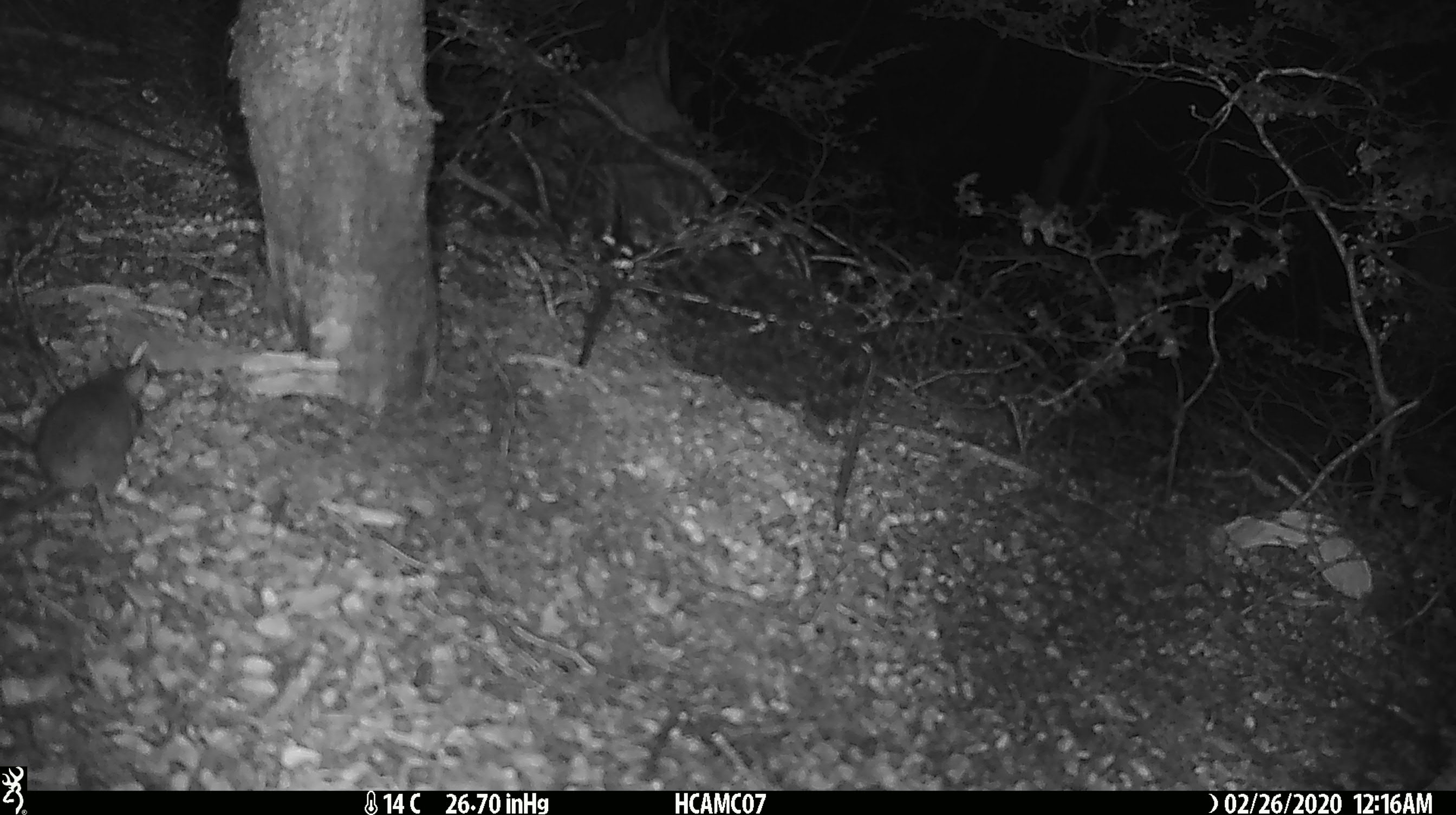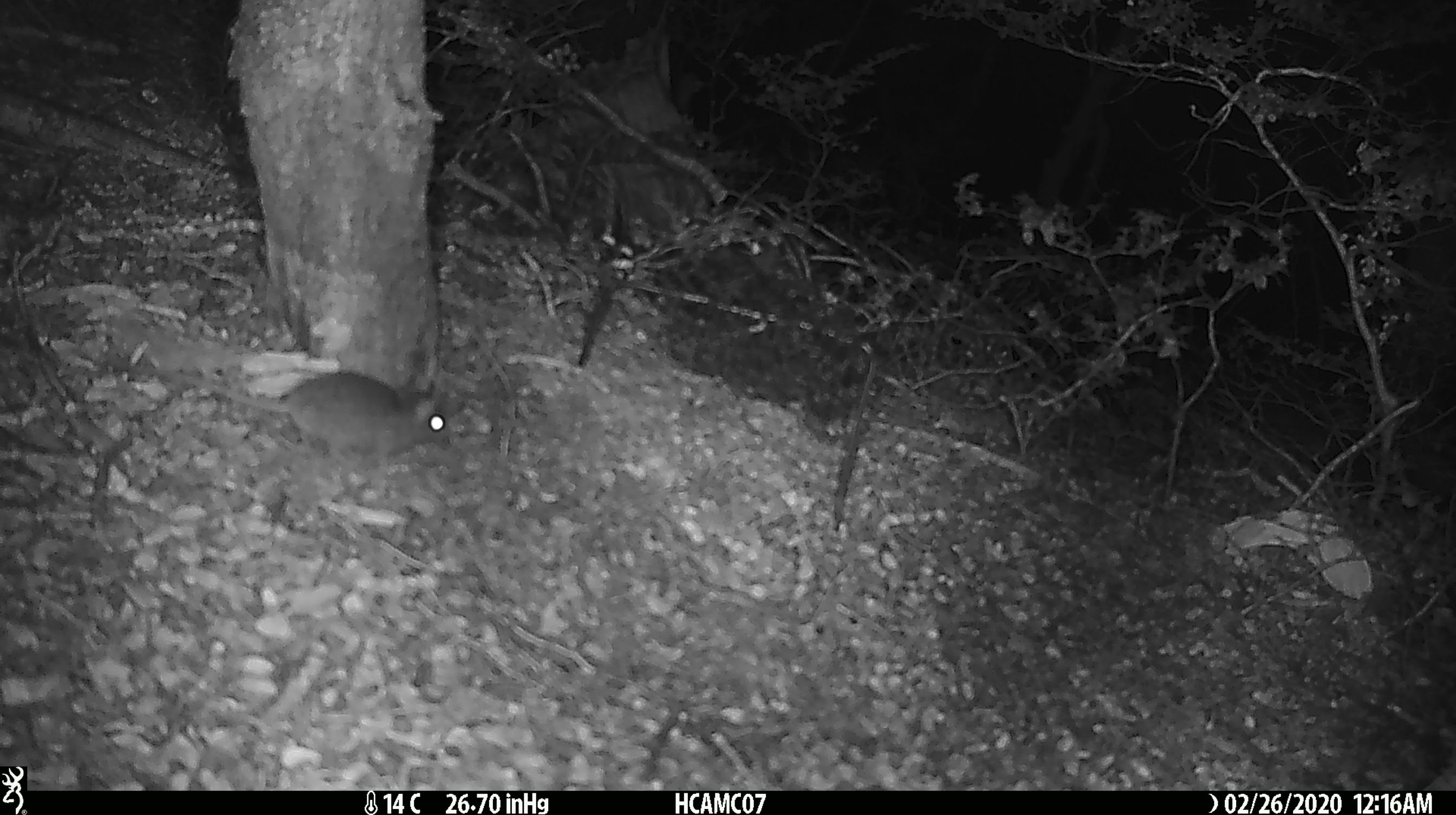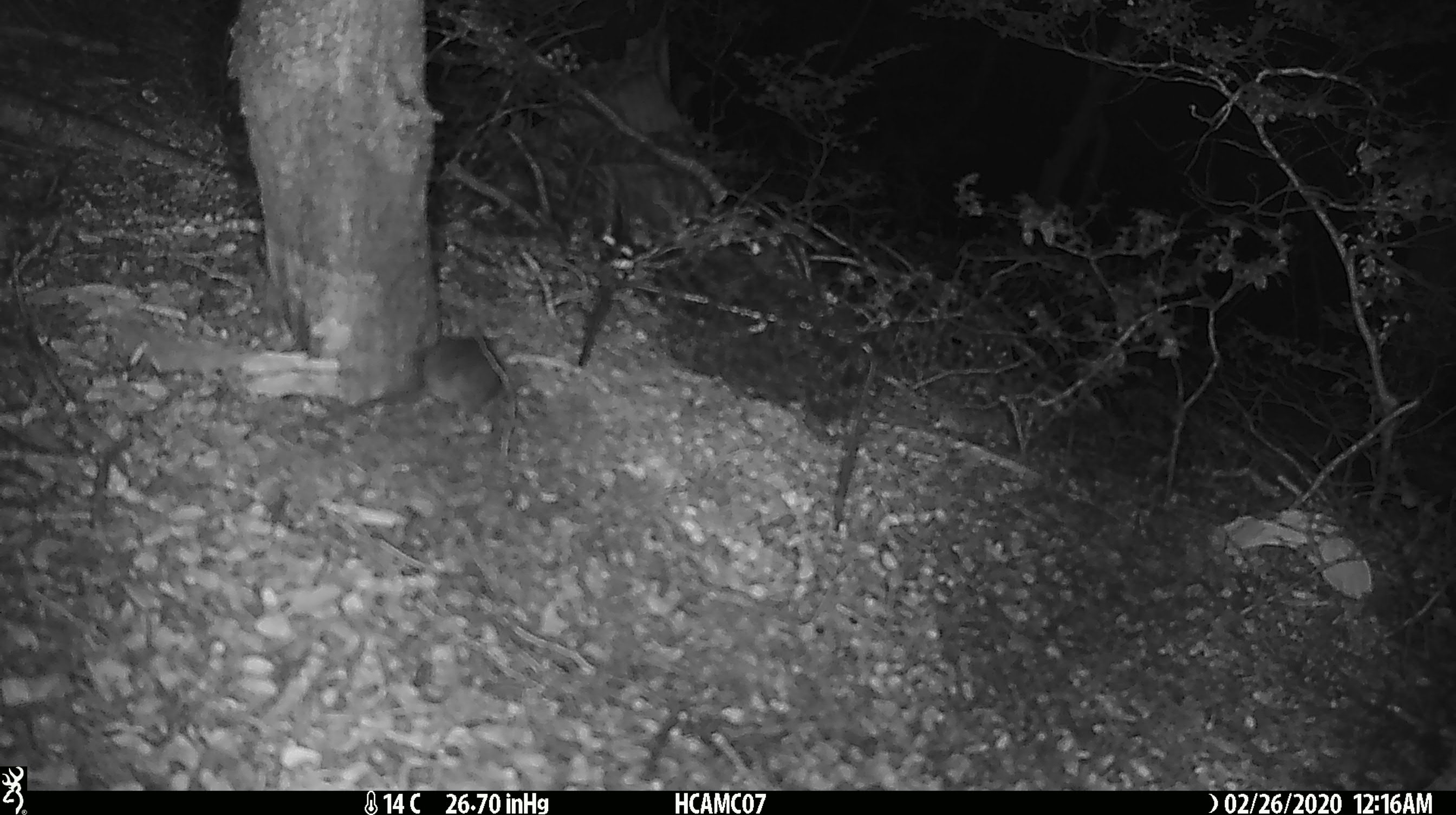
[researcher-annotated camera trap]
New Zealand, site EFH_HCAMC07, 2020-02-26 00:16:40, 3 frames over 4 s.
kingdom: Animalia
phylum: Chordata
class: Mammalia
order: Rodentia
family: Muridae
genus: Mus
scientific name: Mus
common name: mouse